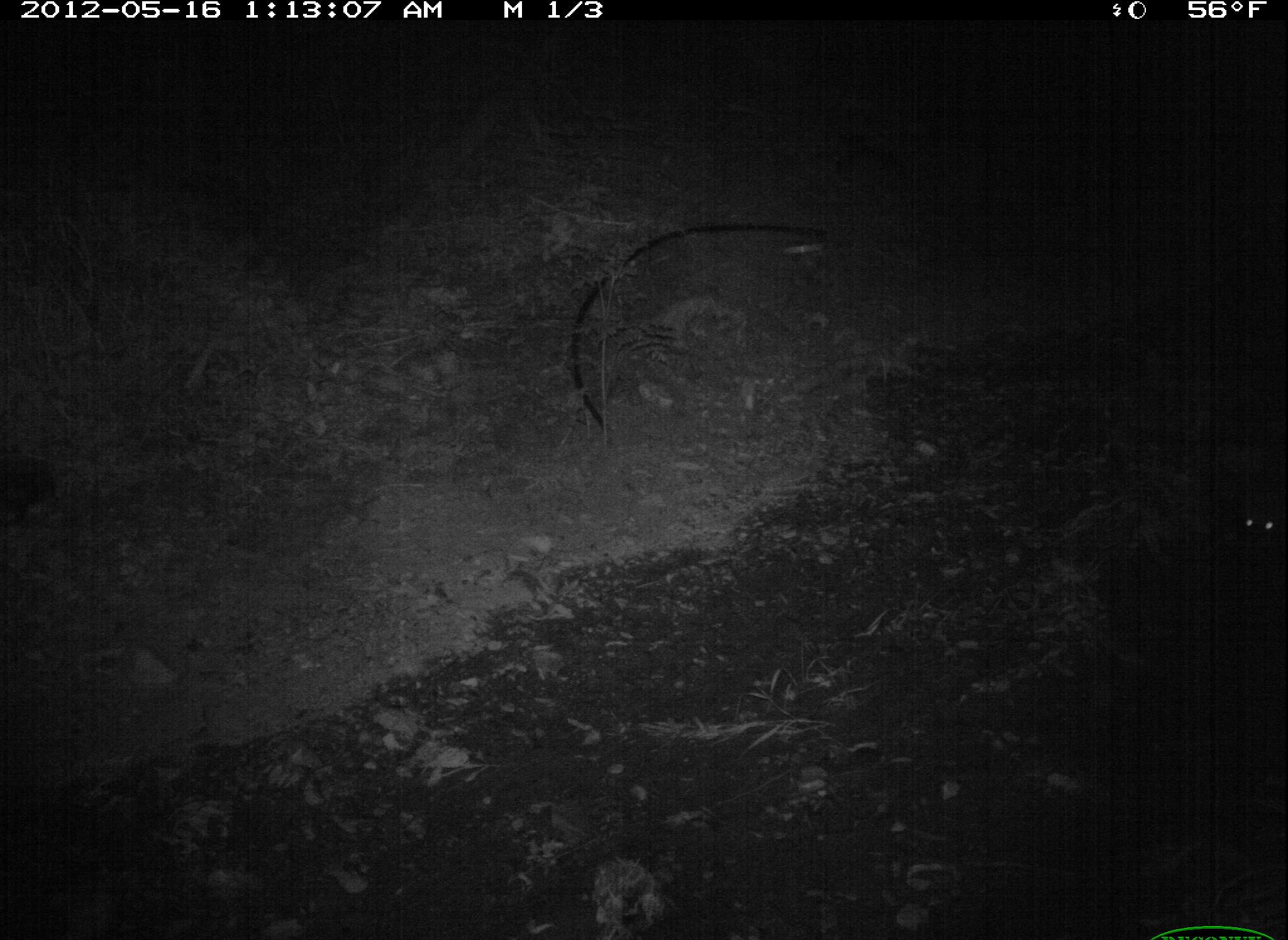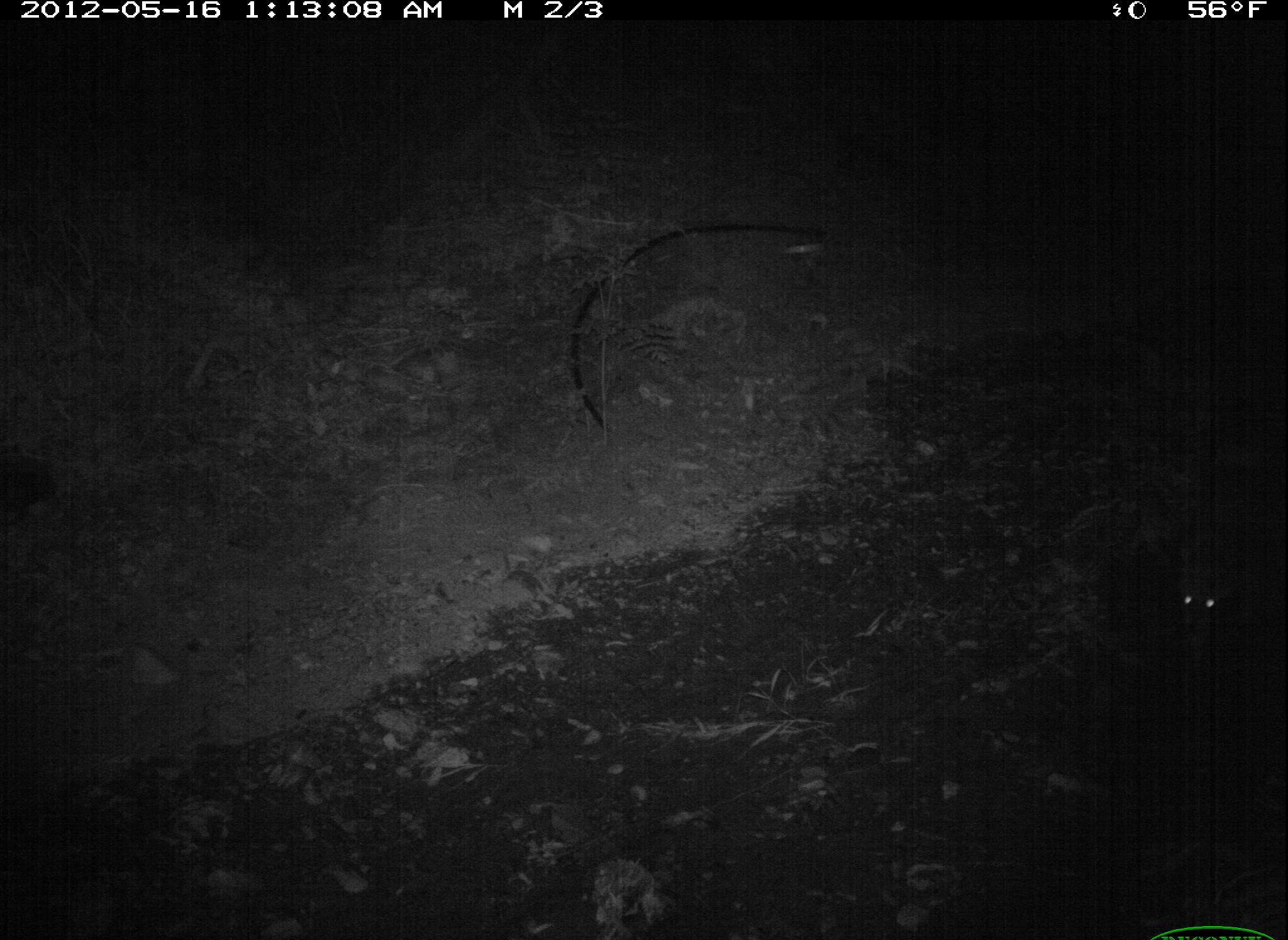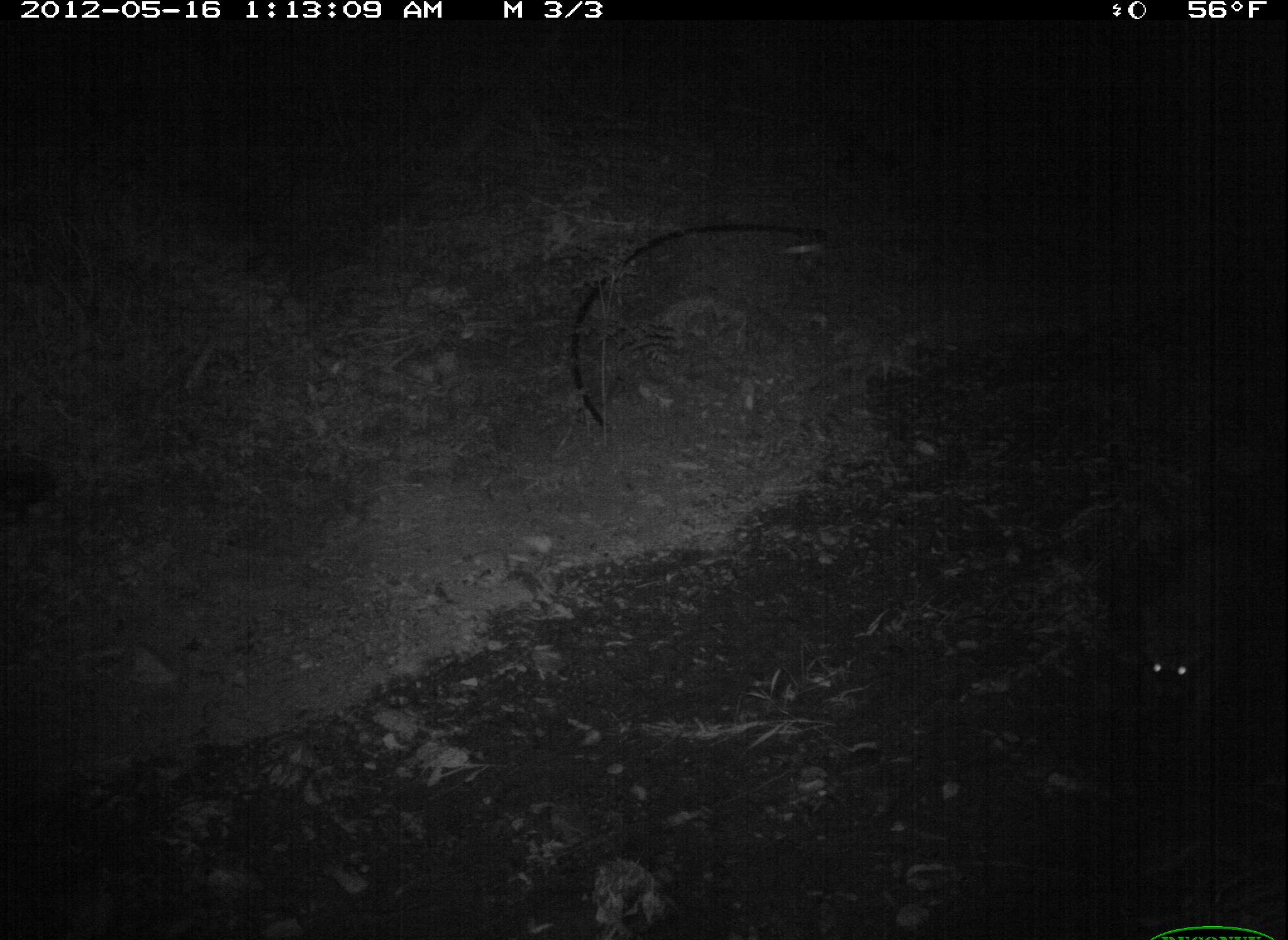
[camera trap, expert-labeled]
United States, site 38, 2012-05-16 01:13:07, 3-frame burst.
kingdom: Animalia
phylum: Chordata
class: Mammalia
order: Carnivora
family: Procyonidae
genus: Procyon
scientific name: Procyon lotor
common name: raccoon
Raccoon (Procyon lotor).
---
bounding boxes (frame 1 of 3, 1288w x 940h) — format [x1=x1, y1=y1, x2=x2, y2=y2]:
raccoon: [x1=1230, y1=451, x2=1286, y2=585]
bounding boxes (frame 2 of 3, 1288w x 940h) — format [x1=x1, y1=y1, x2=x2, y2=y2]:
raccoon: [x1=1145, y1=523, x2=1285, y2=683]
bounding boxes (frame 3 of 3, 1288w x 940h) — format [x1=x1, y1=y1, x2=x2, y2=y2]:
raccoon: [x1=1143, y1=586, x2=1270, y2=712]